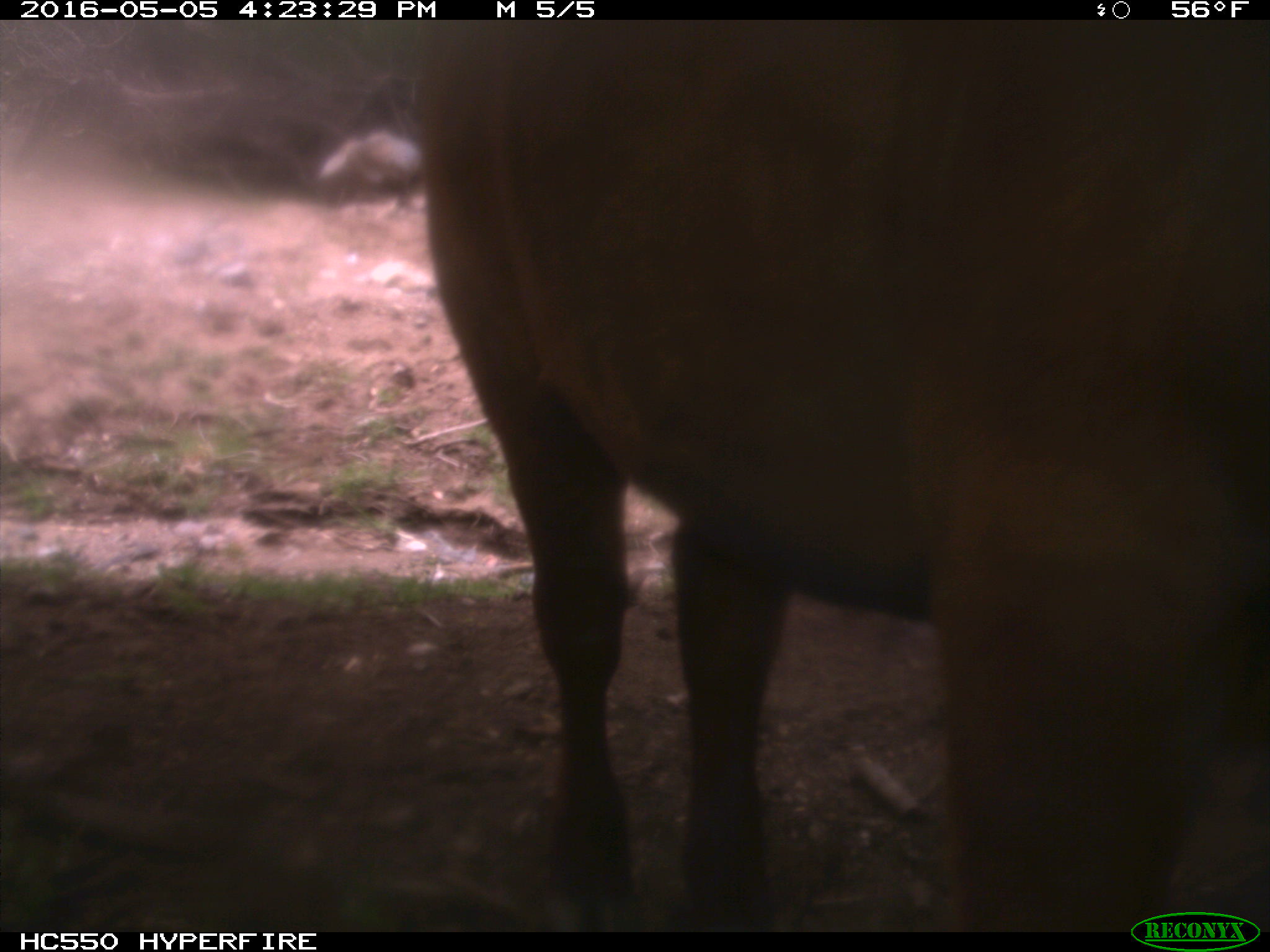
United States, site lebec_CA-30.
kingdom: Animalia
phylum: Chordata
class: Mammalia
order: Artiodactyla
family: Bovidae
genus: Bos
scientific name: Bos taurus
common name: domestic cow